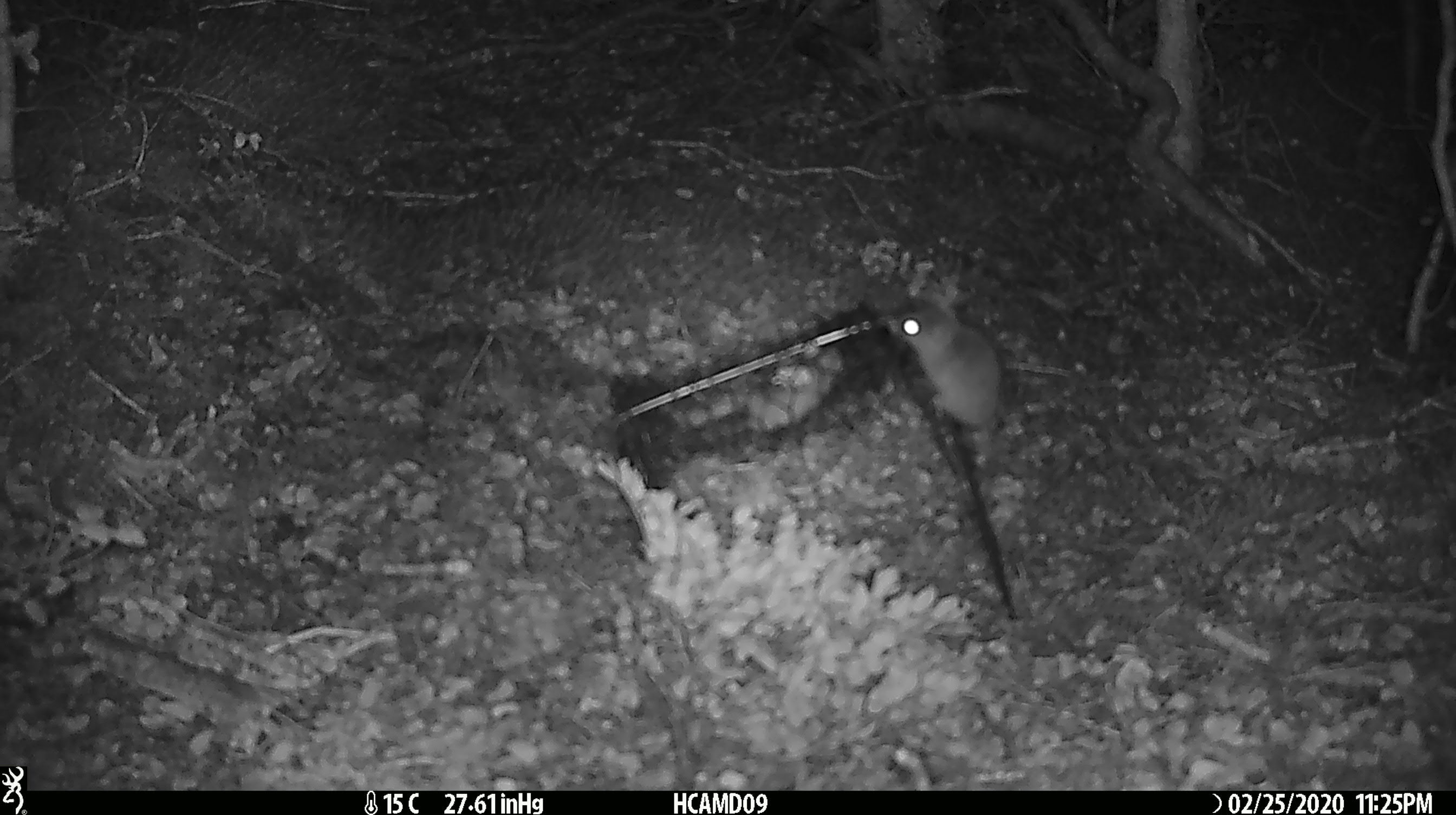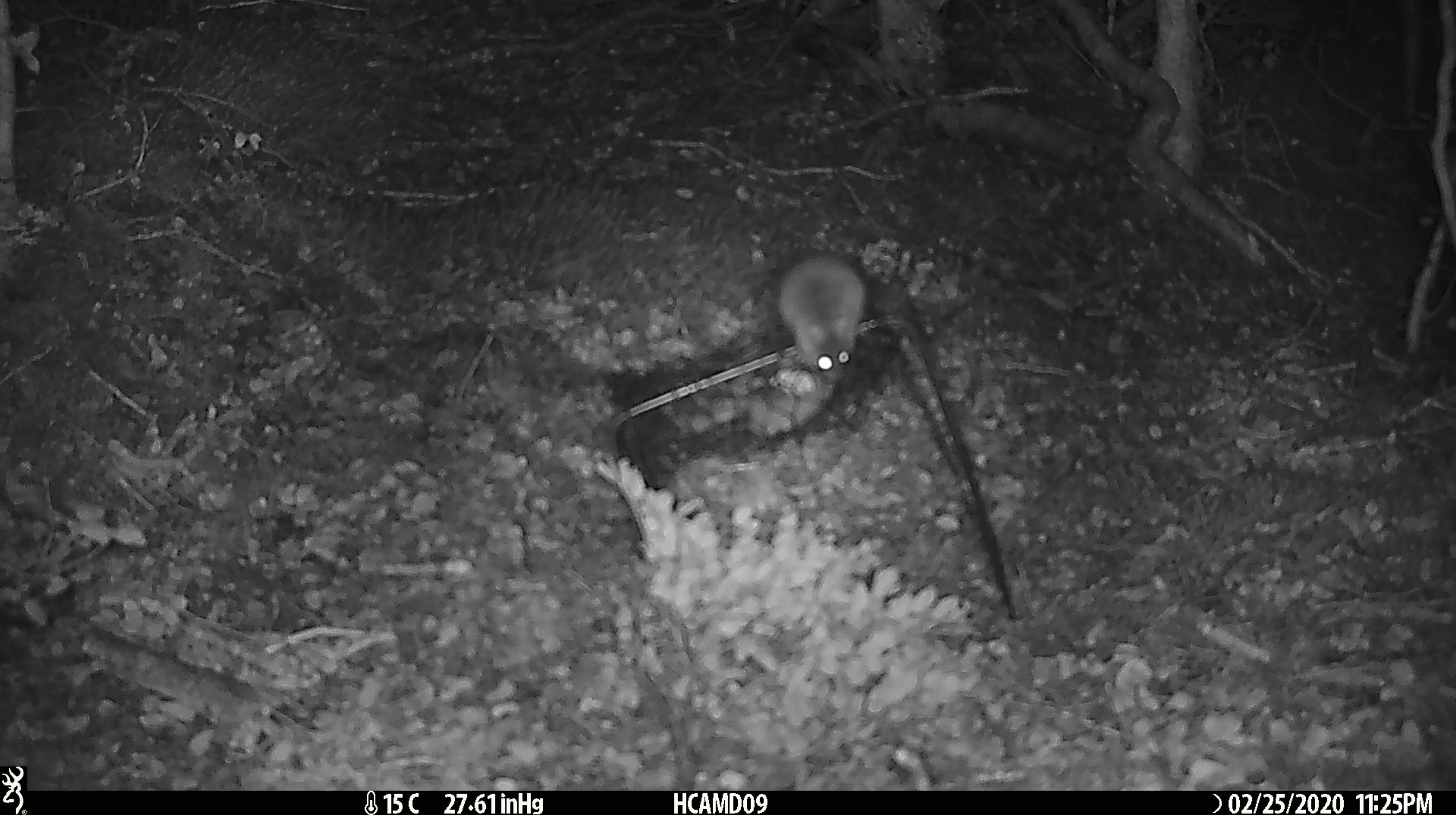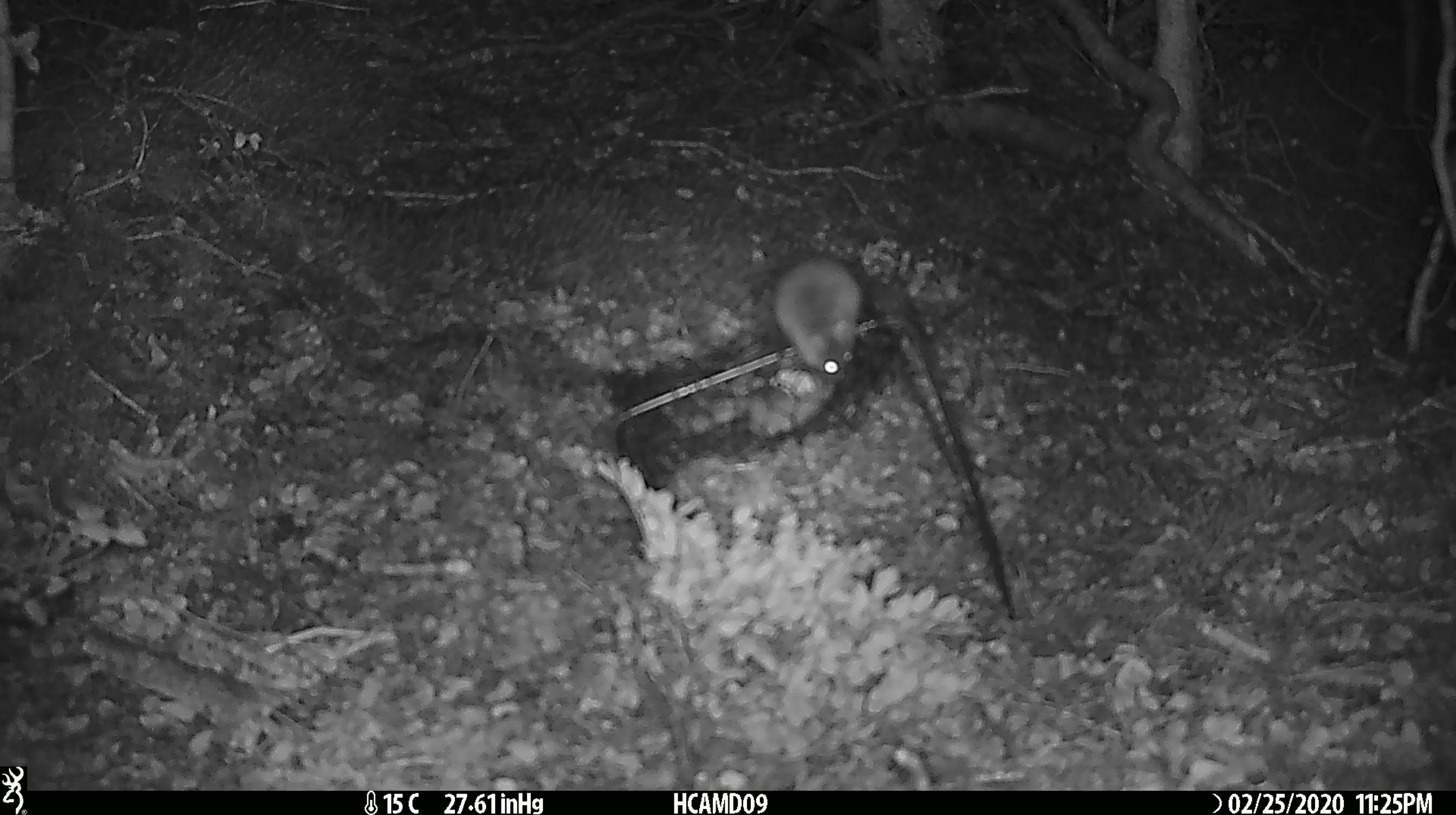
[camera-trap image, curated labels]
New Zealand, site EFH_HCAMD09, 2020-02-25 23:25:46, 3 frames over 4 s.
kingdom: Animalia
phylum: Chordata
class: Mammalia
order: Rodentia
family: Muridae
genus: Mus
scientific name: Mus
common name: mouse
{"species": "mouse (Mus)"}